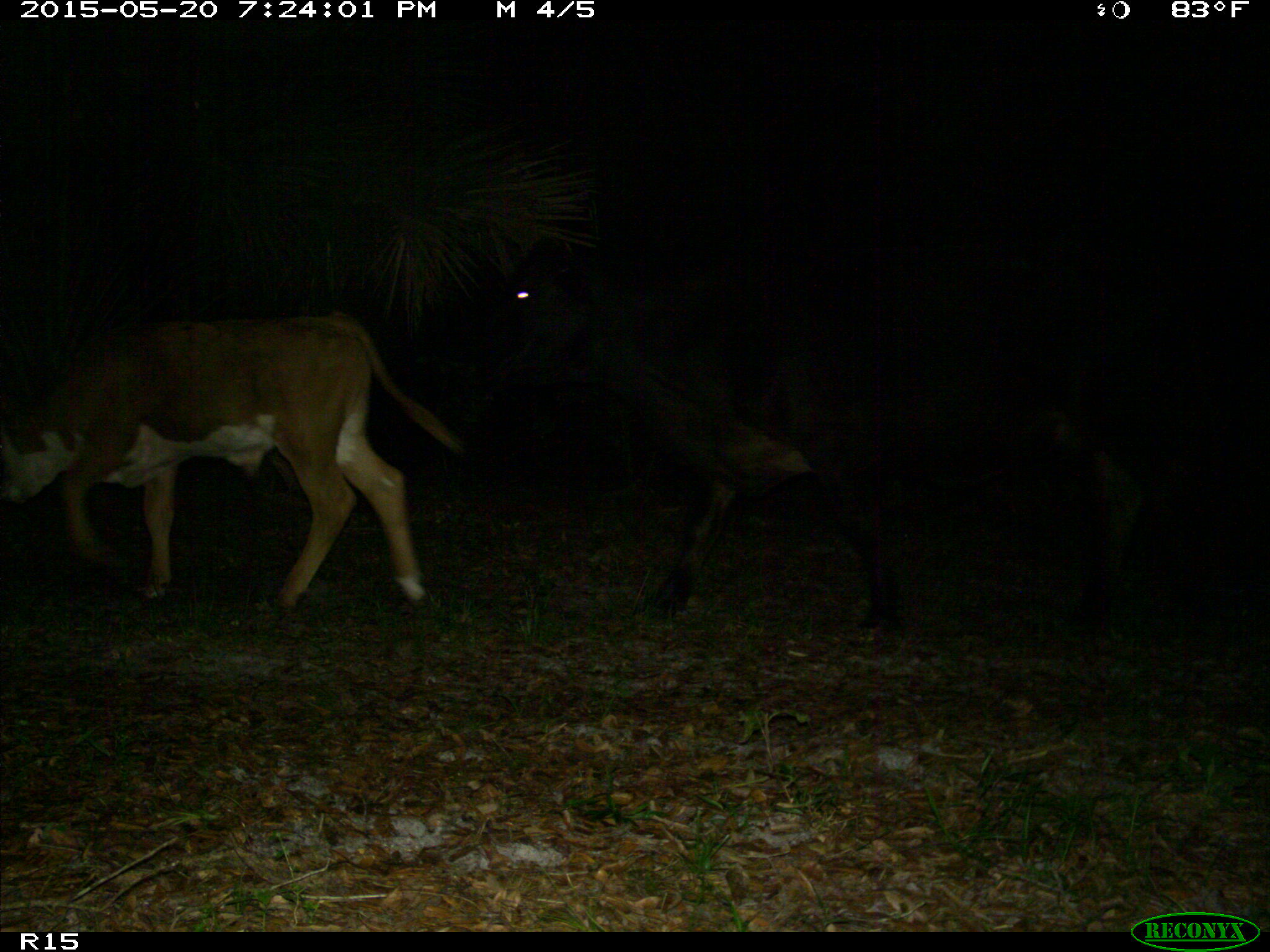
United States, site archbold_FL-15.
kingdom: Animalia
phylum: Chordata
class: Mammalia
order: Artiodactyla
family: Bovidae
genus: Bos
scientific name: Bos taurus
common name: domestic cow